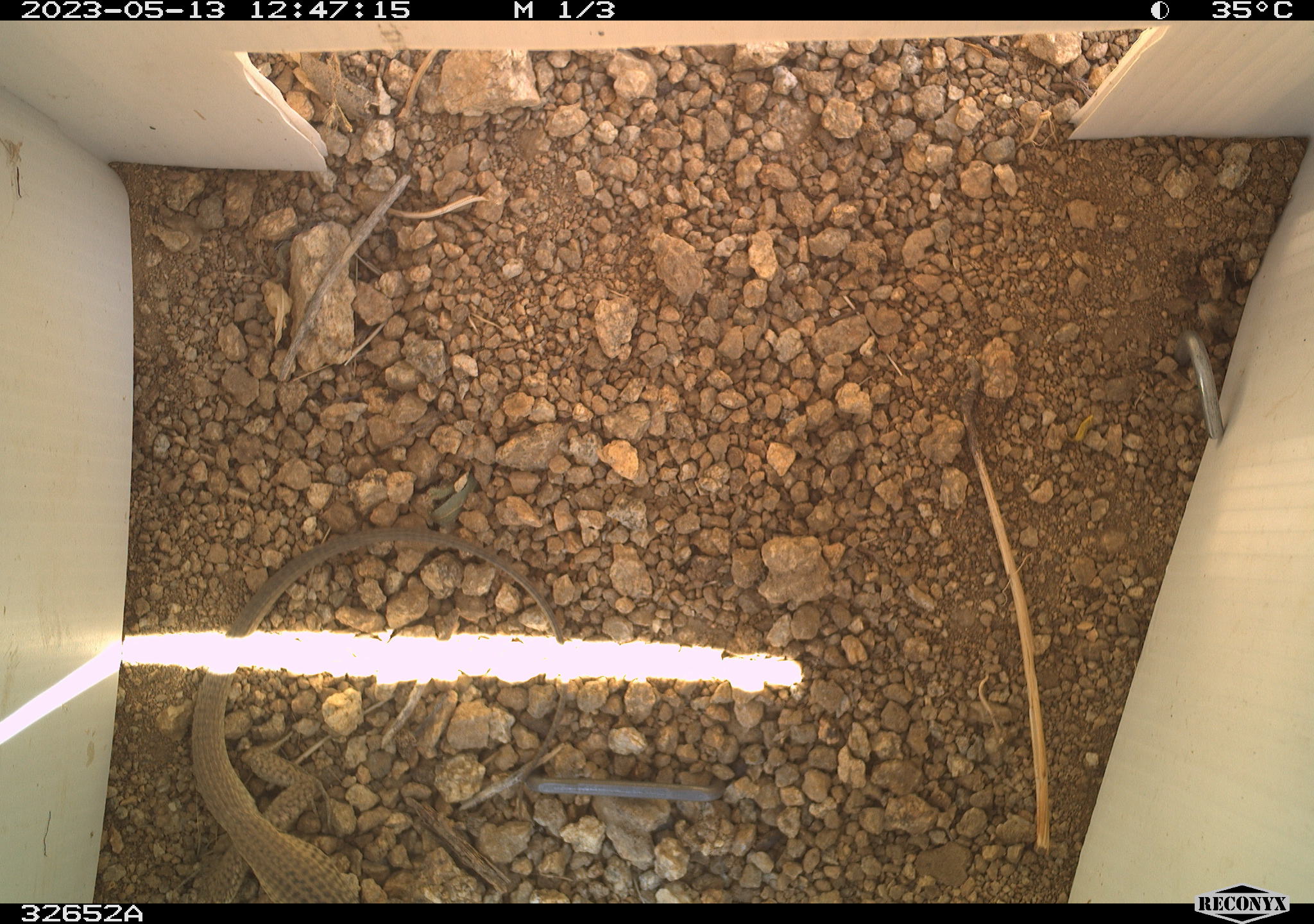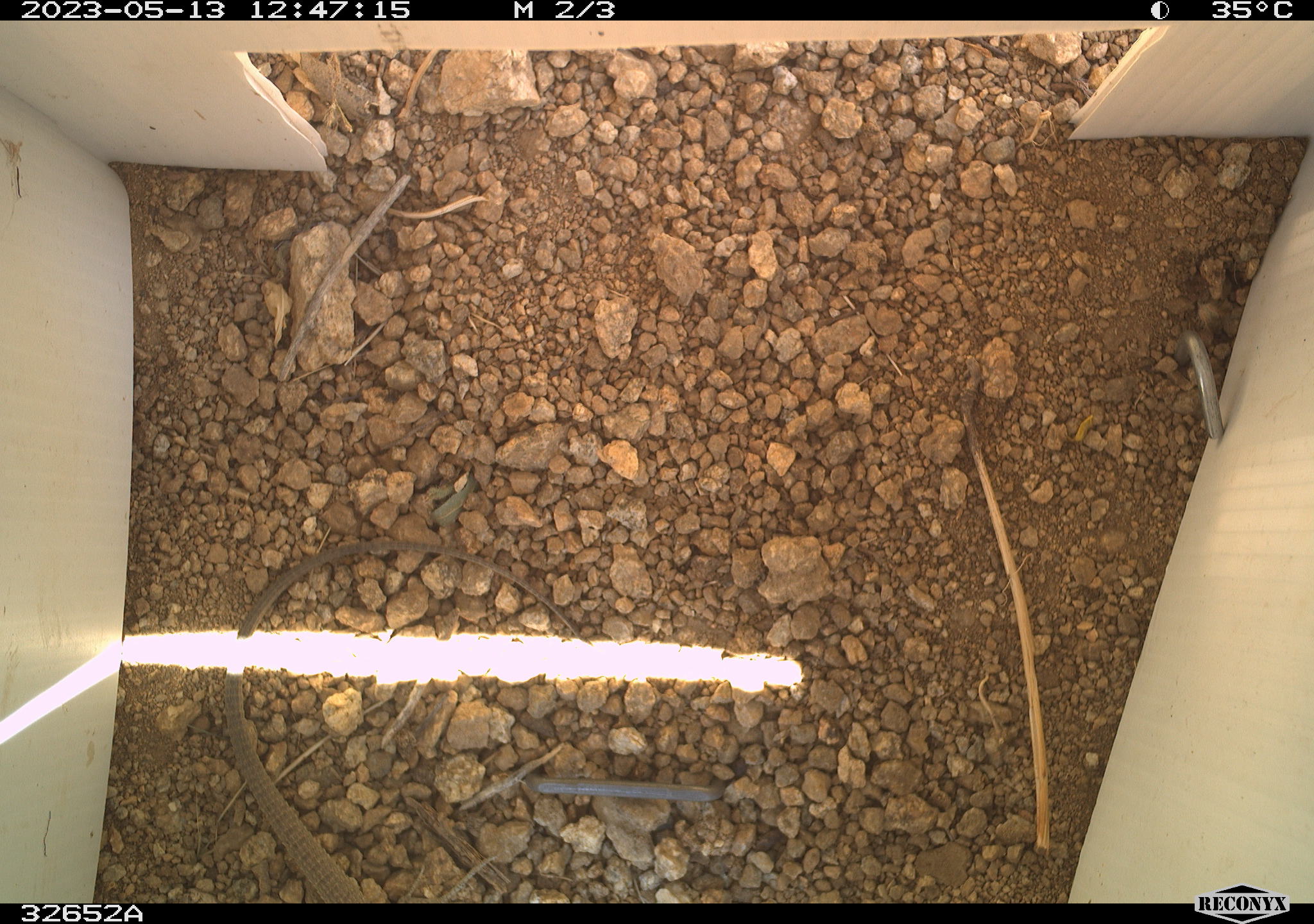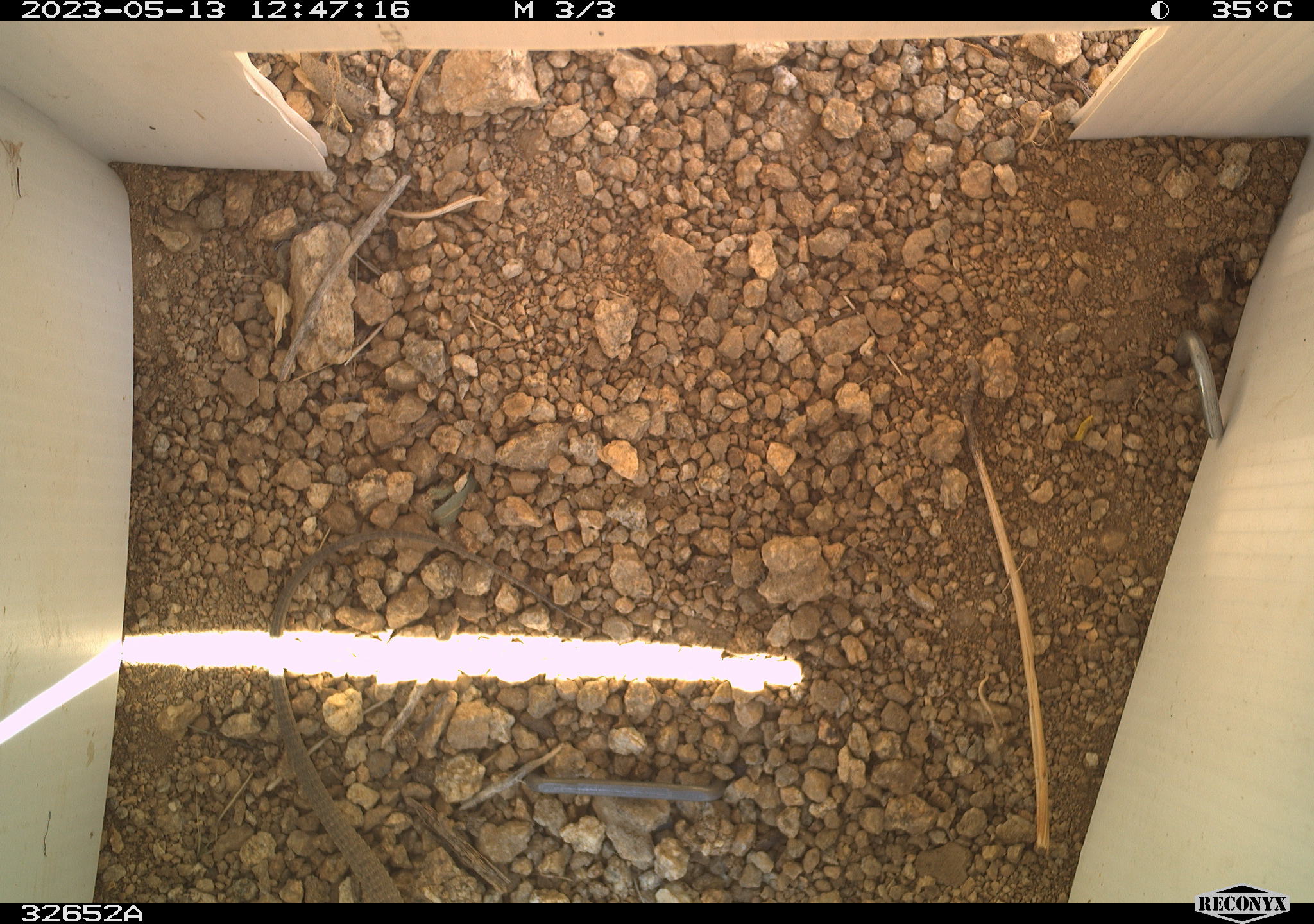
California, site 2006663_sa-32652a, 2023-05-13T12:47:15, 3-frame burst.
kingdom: Animalia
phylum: Chordata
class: Reptilia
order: Squamata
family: Teiidae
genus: Aspidoscelis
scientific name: Aspidoscelis tigris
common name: western whiptail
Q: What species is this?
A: Western whiptail (Aspidoscelis tigris).